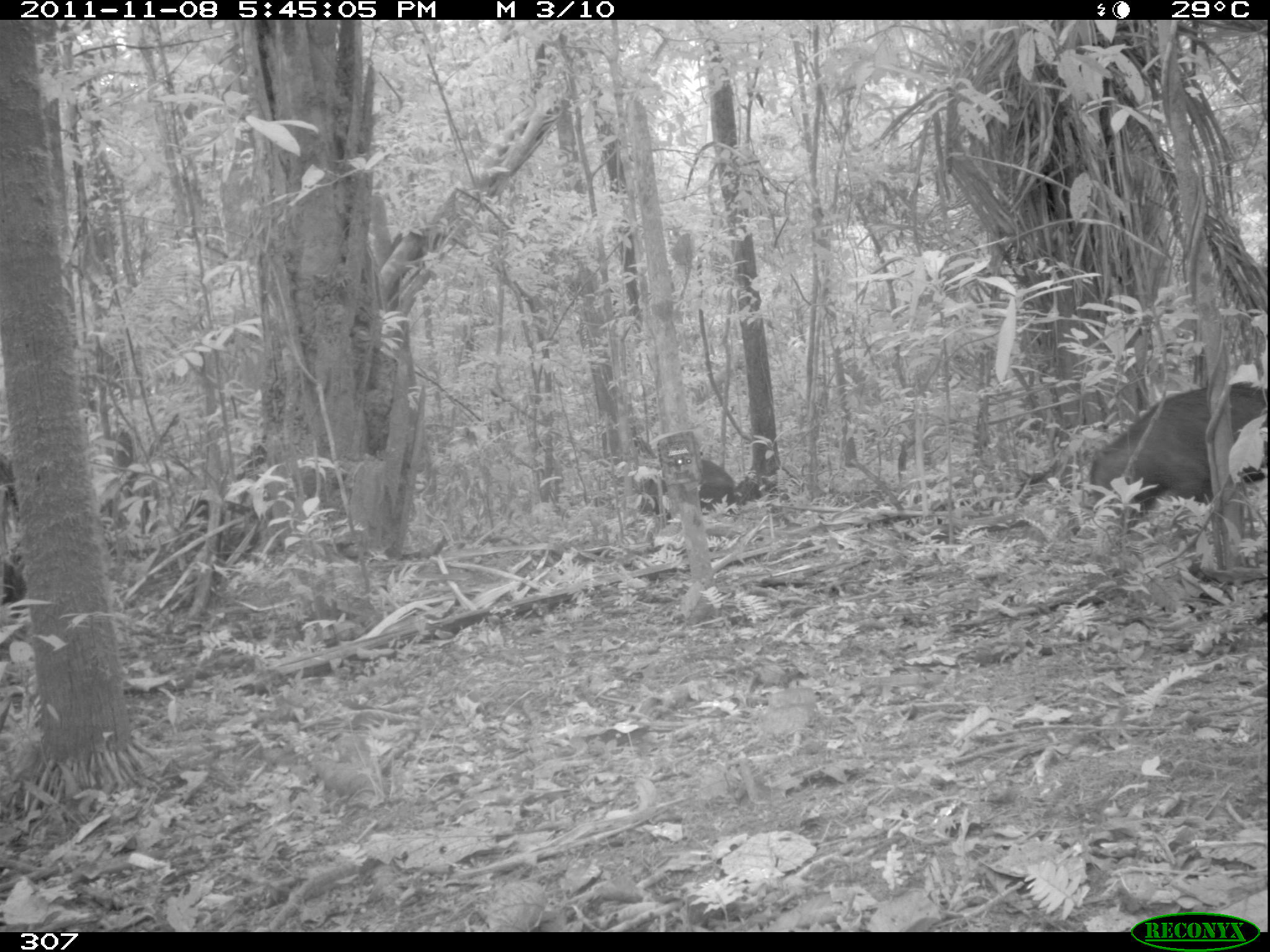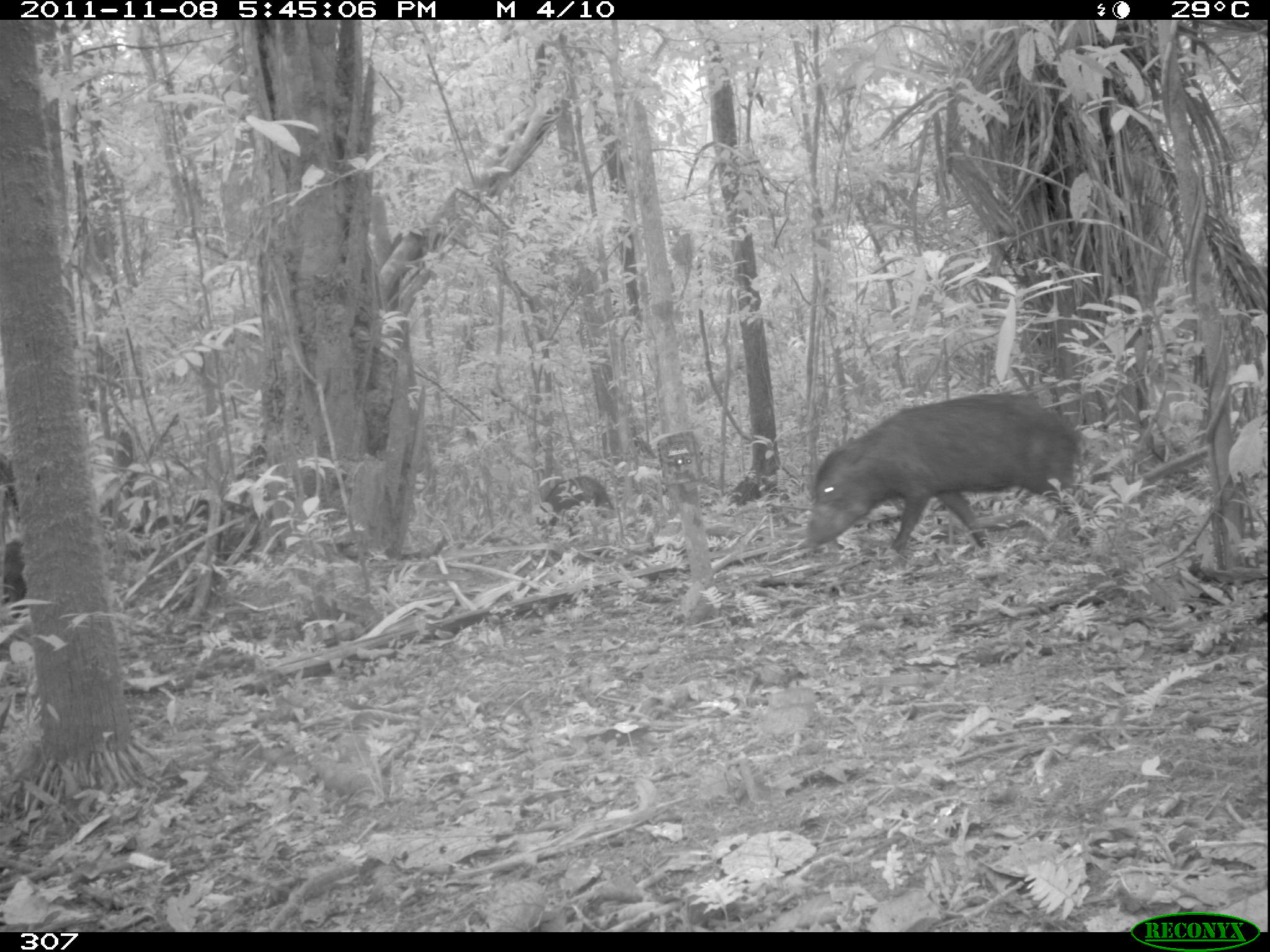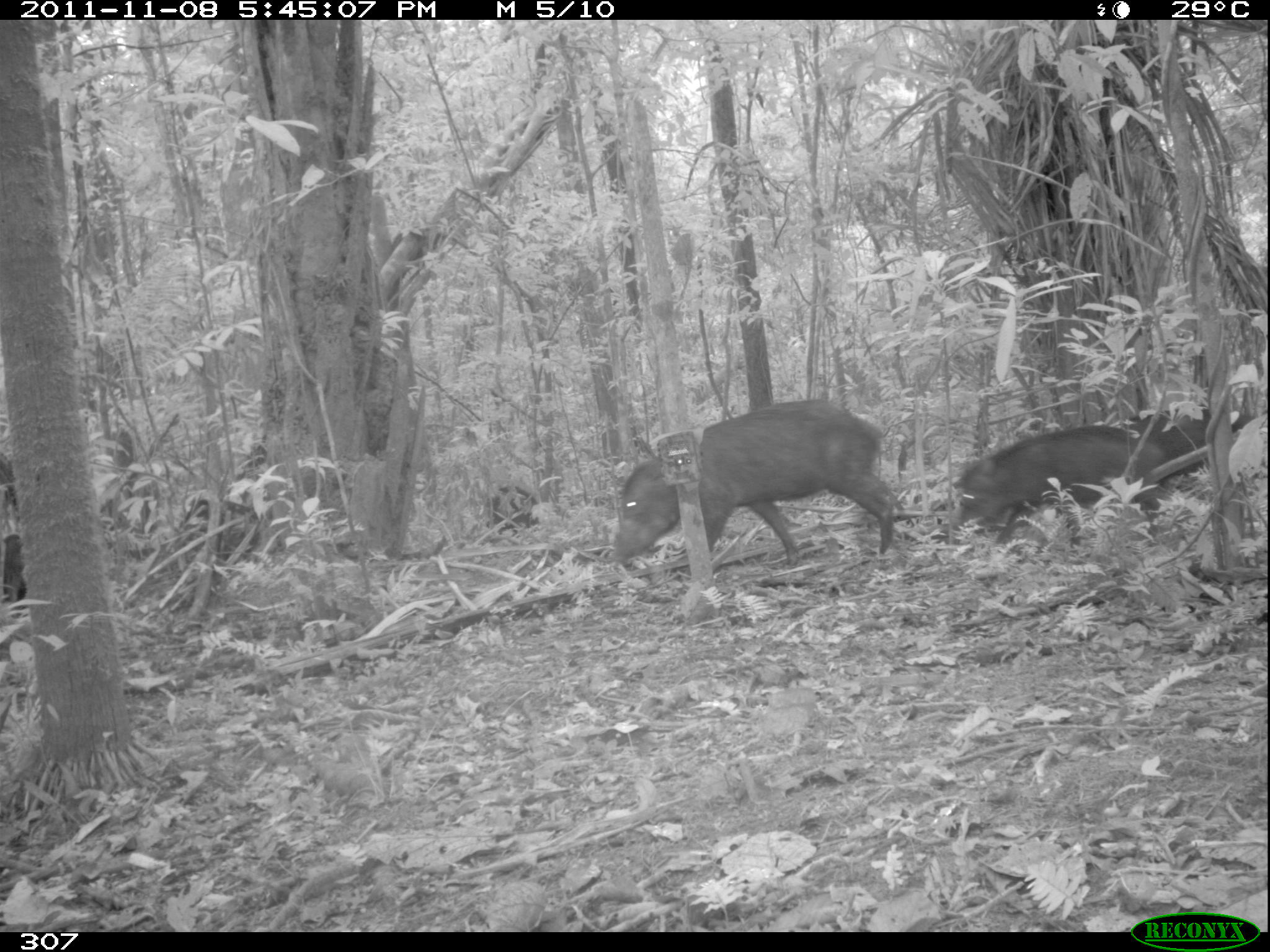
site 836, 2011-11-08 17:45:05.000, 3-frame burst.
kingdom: Animalia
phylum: Chordata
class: Mammalia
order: Artiodactyla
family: Tayassuidae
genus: Tayassu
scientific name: Tayassu pecari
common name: white-lipped peccary